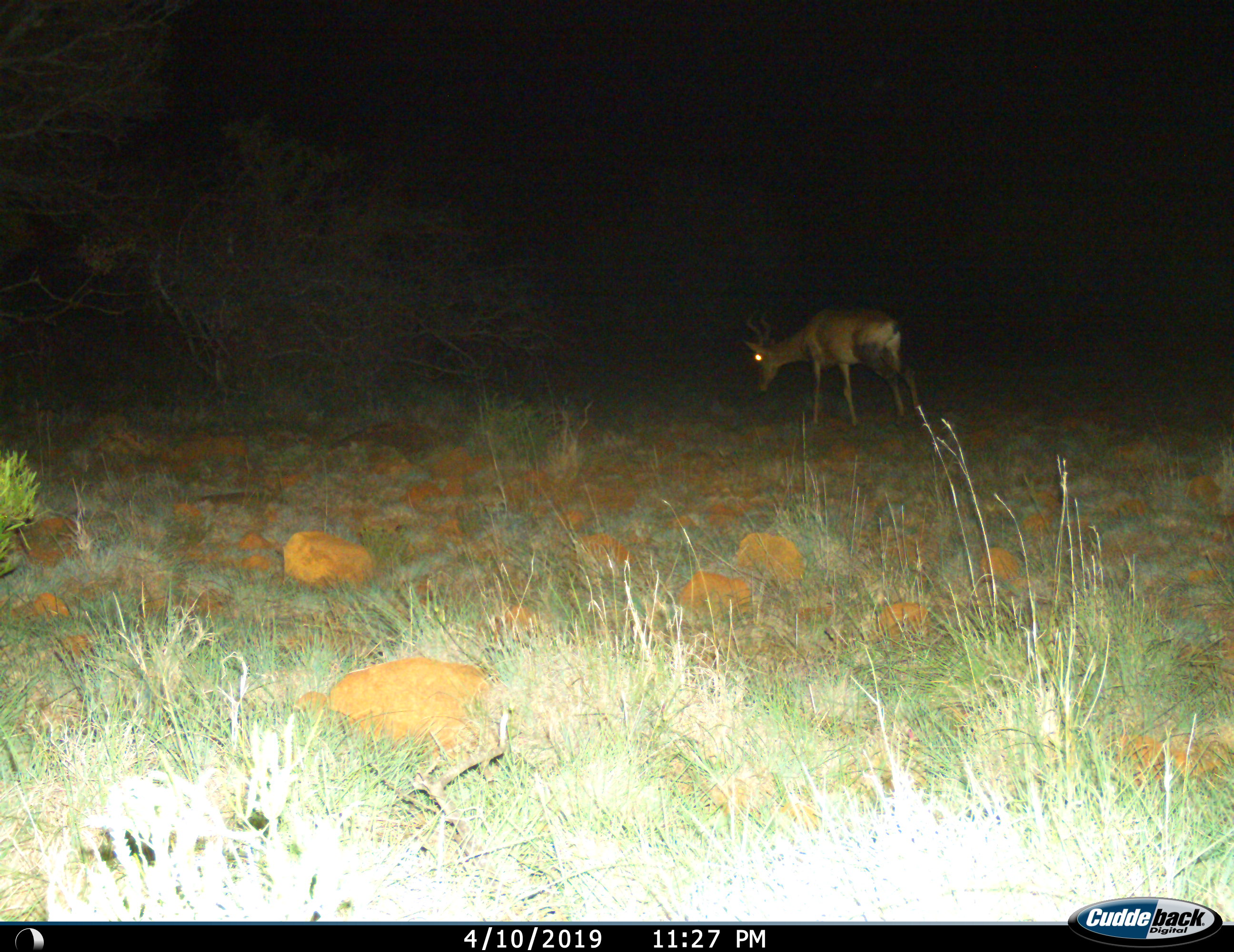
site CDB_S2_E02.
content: unidentified animal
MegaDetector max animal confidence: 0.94